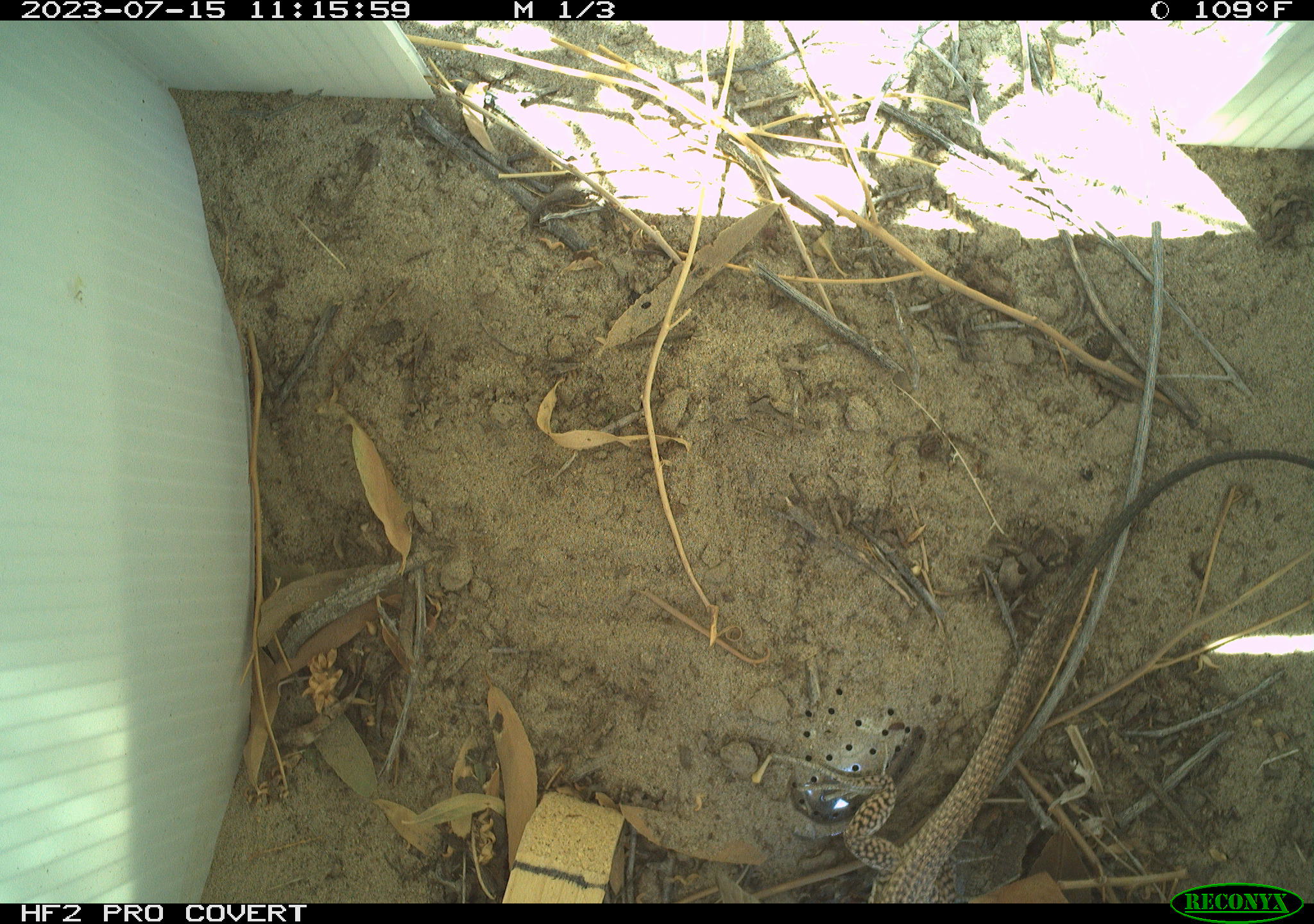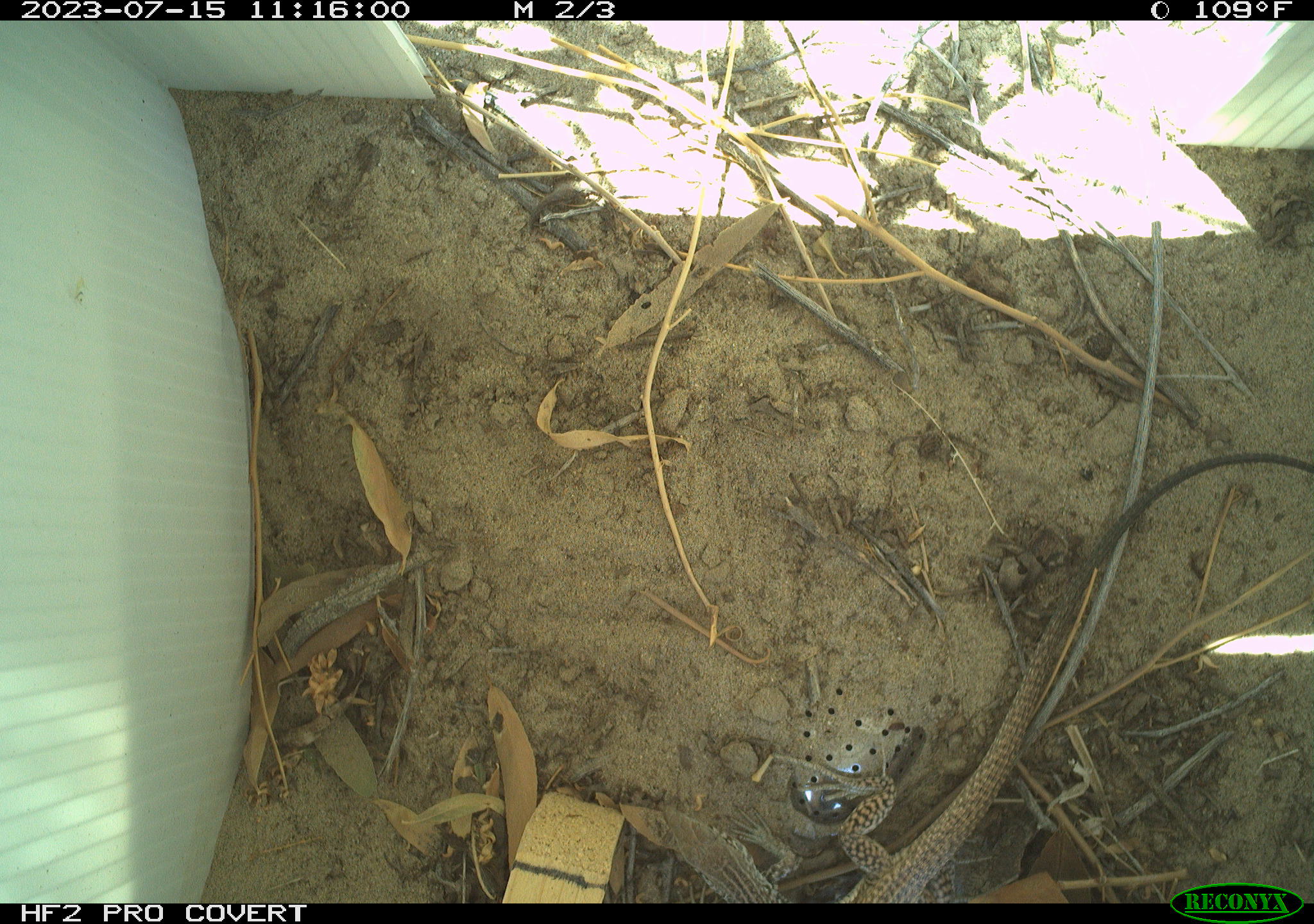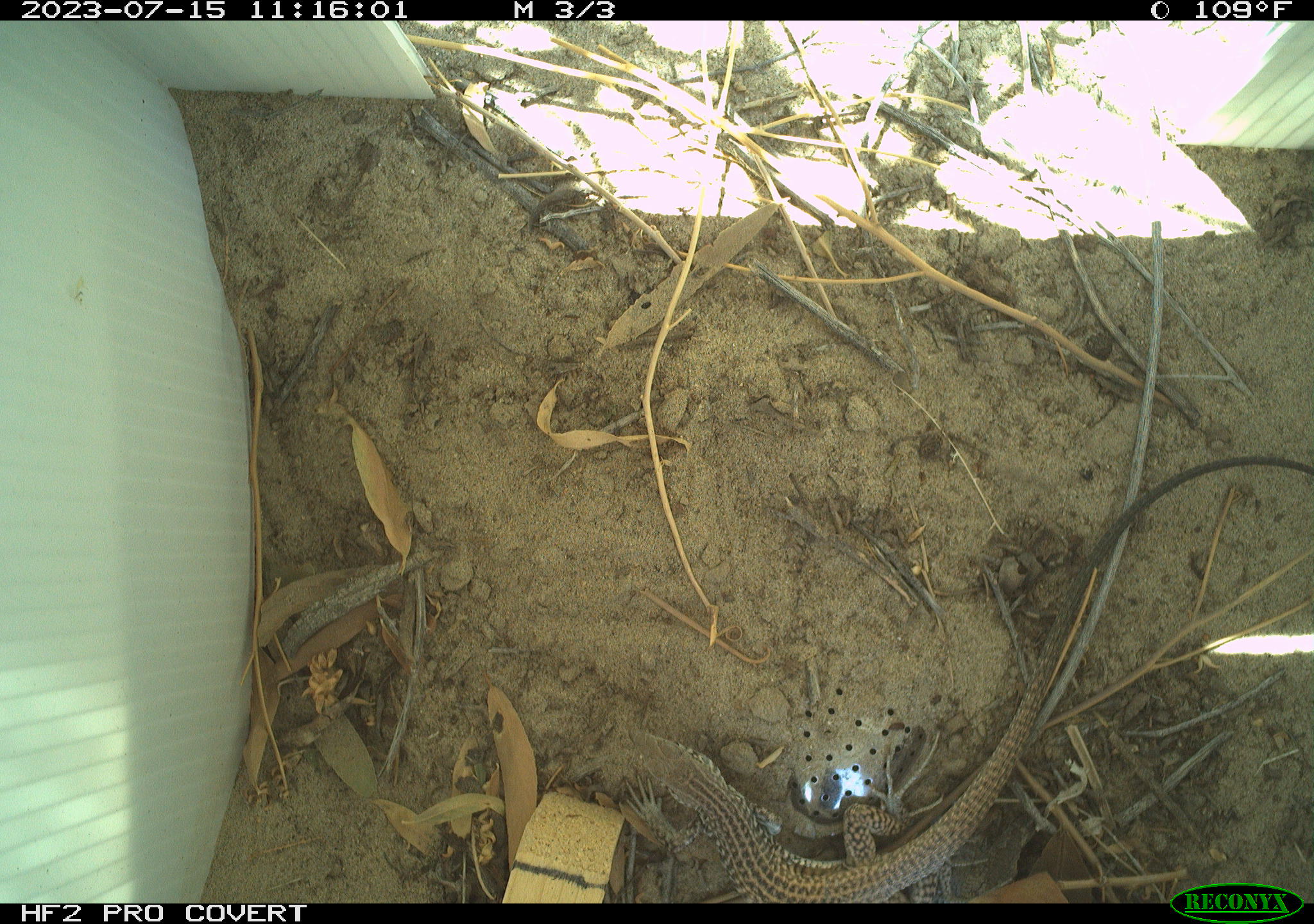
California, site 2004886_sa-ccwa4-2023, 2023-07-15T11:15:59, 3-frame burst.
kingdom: Animalia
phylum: Chordata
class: Reptilia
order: Squamata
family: Teiidae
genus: Aspidoscelis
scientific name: Aspidoscelis tigris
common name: western whiptail